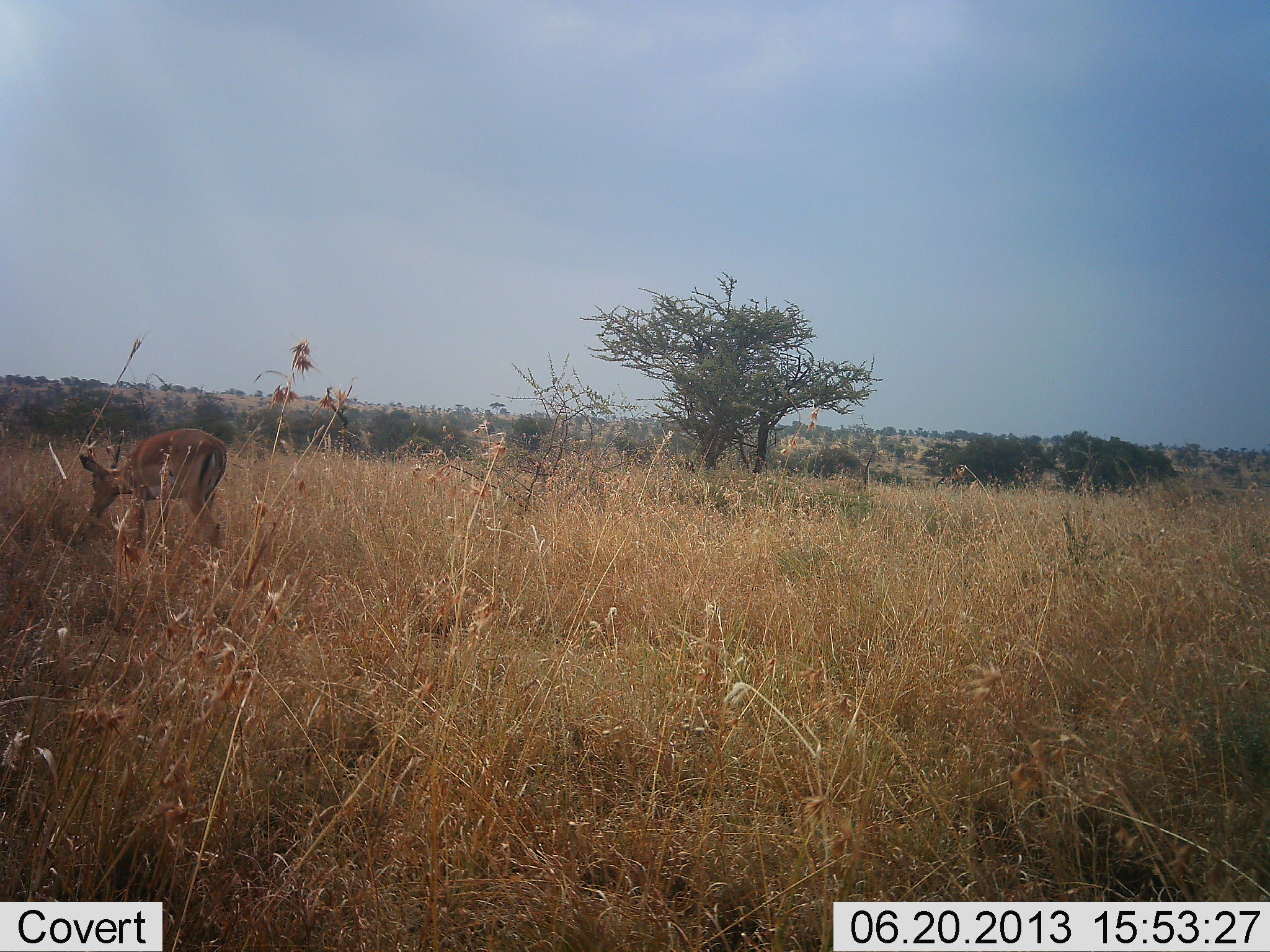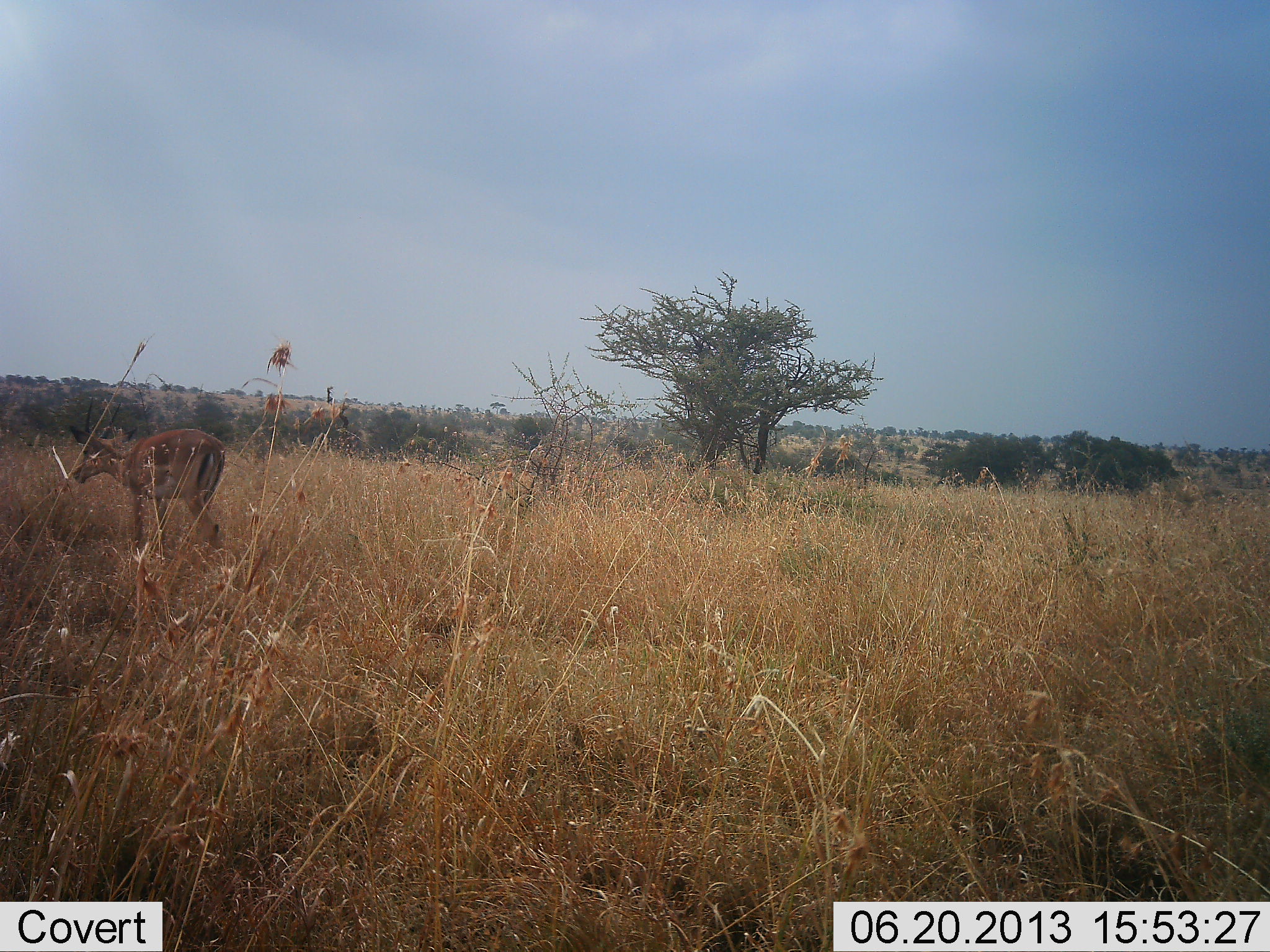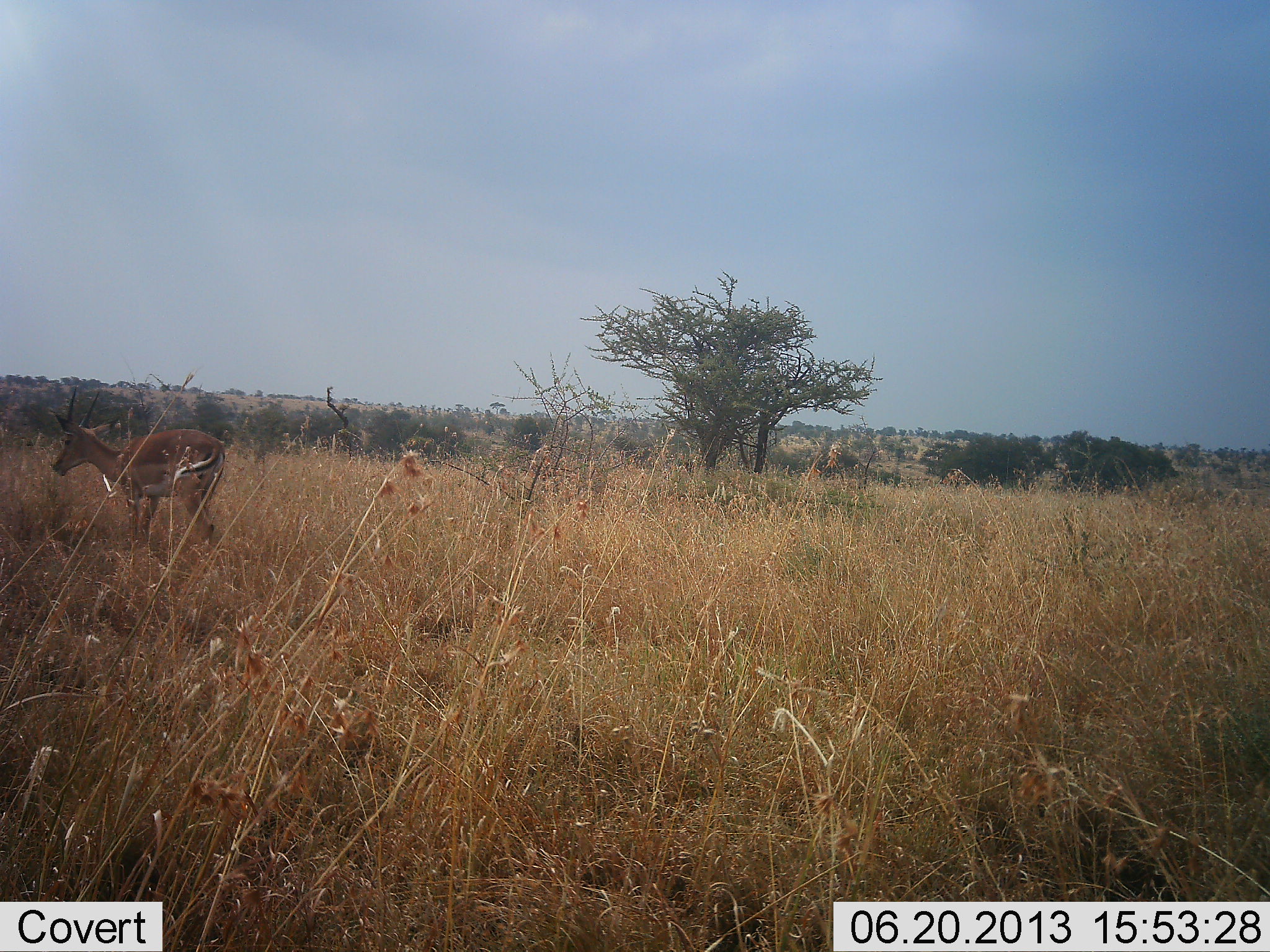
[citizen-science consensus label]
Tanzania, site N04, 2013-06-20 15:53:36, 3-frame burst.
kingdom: Animalia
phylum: Chordata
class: Mammalia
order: Artiodactyla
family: Bovidae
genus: Nanger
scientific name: Nanger granti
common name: grant's gazelle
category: gazellegrants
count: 1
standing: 33%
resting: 0%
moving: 11%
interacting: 0%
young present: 0%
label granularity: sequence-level